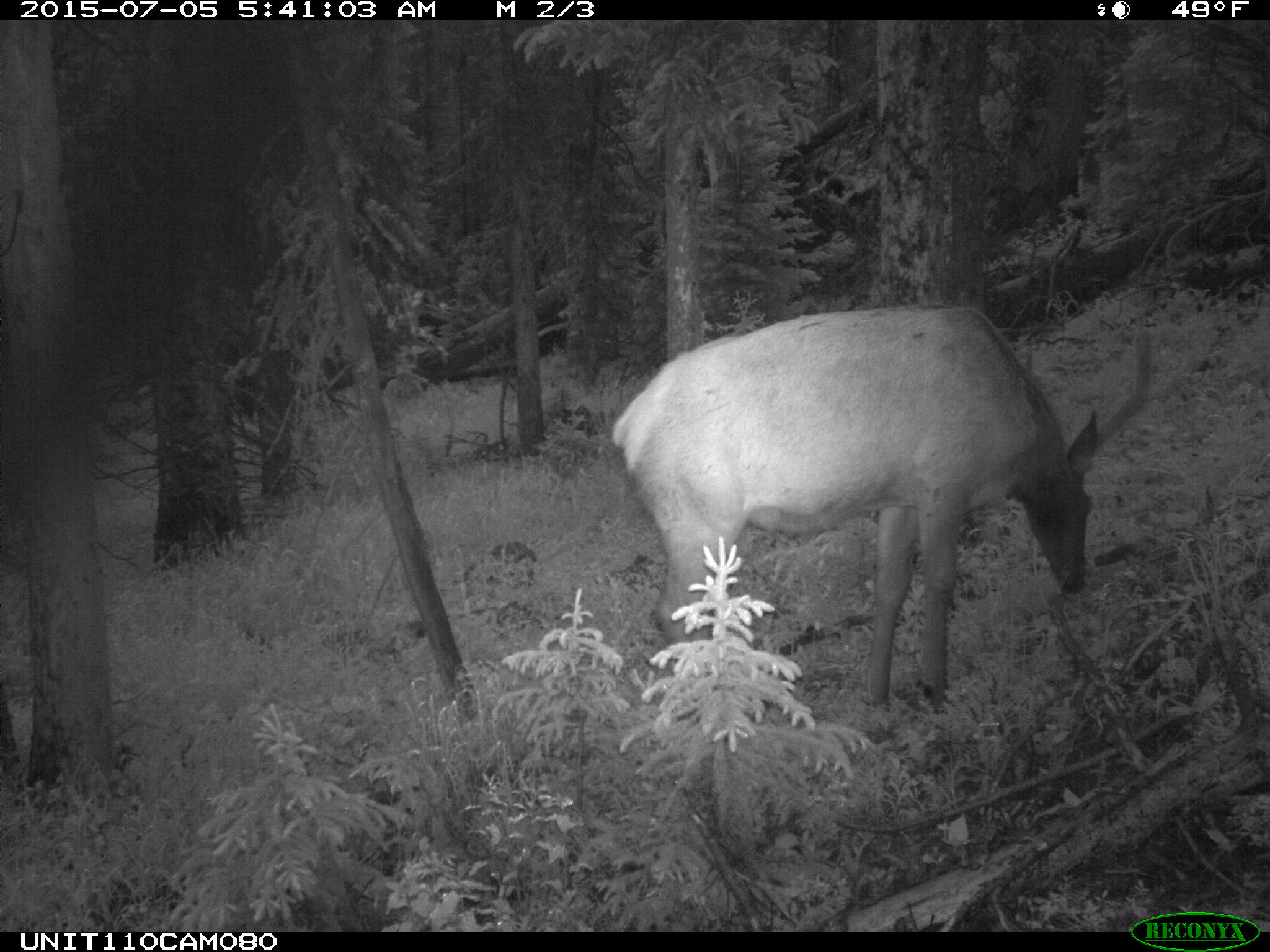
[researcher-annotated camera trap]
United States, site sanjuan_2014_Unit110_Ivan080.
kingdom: Animalia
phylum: Chordata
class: Mammalia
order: Artiodactyla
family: Cervidae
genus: Cervus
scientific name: Cervus elaphus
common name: red deer